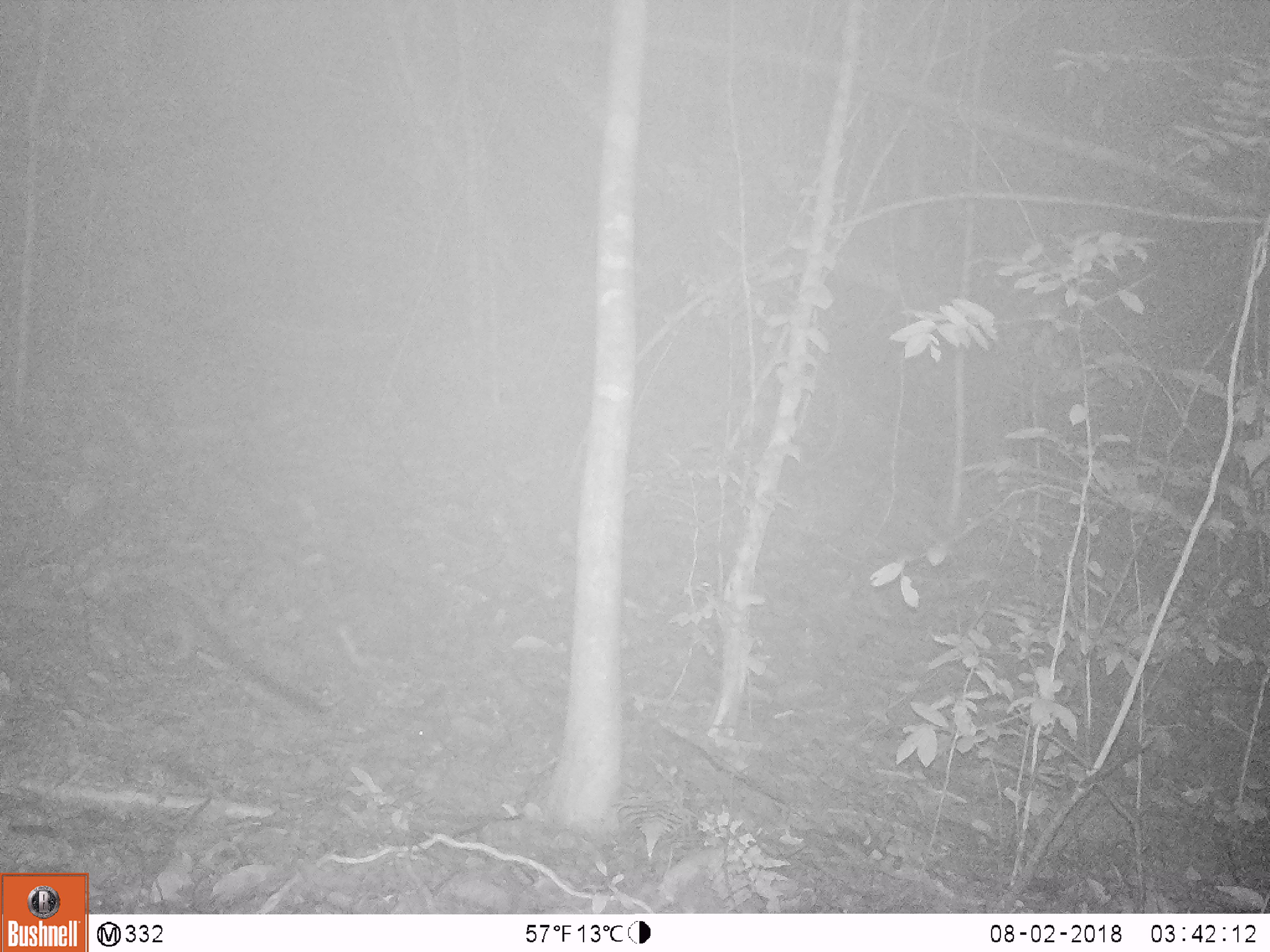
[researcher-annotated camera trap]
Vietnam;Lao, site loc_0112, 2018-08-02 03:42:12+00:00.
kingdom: Animalia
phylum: Chordata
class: Mammalia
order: Carnivora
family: Viverridae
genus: Paradoxurus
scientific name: Paradoxurus hermaphroditus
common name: common palm civet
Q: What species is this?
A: Common palm civet (Paradoxurus hermaphroditus).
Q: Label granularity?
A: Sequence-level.